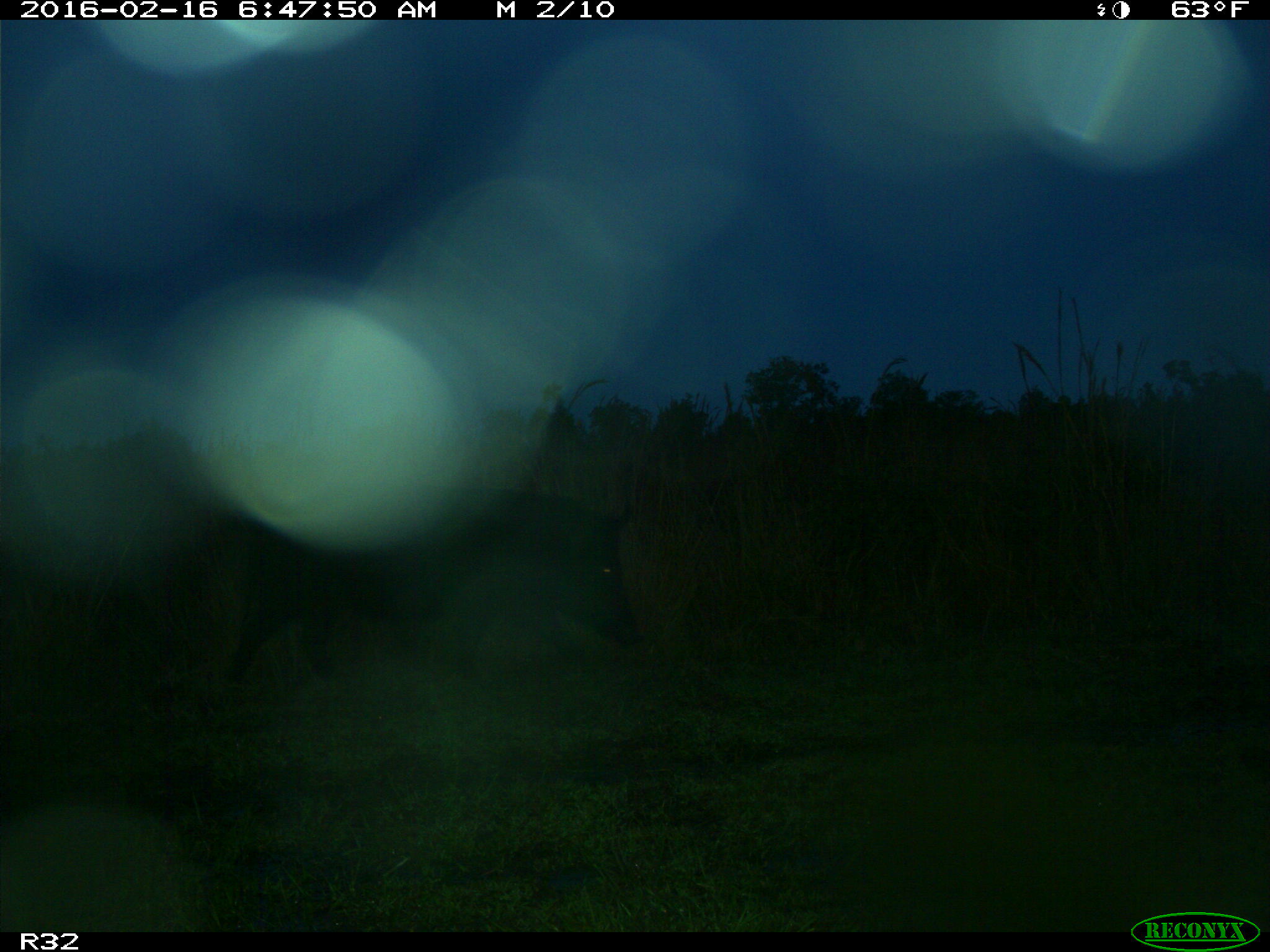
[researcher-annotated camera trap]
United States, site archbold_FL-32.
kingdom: Animalia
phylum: Chordata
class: Mammalia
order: Artiodactyla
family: Suidae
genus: Sus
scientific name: Sus scrofa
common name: wild boar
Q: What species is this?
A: Sus scrofa (wild boar).